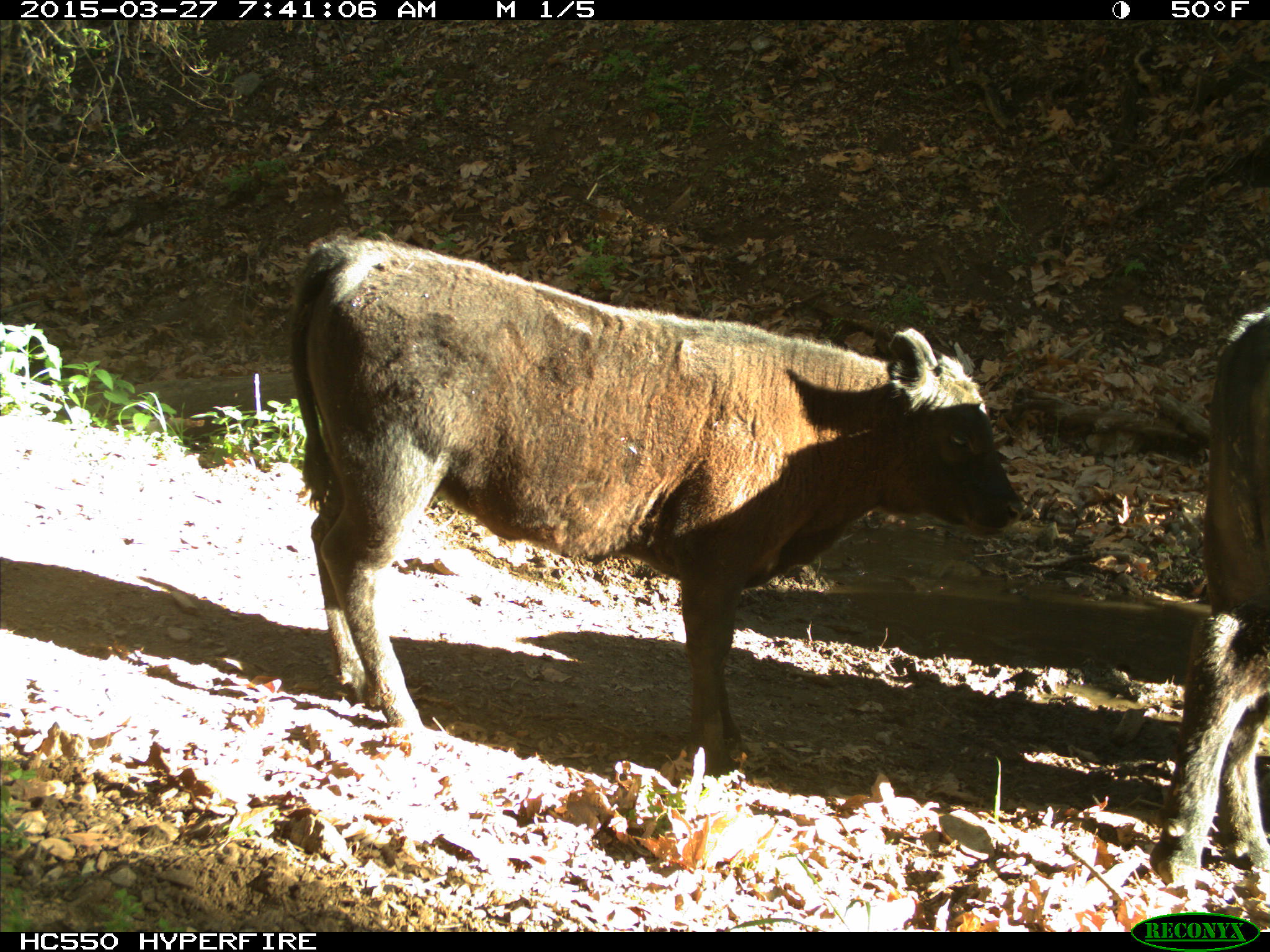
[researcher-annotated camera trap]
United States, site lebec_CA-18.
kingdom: Animalia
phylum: Chordata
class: Mammalia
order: Artiodactyla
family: Bovidae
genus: Bos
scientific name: Bos taurus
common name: domestic cow